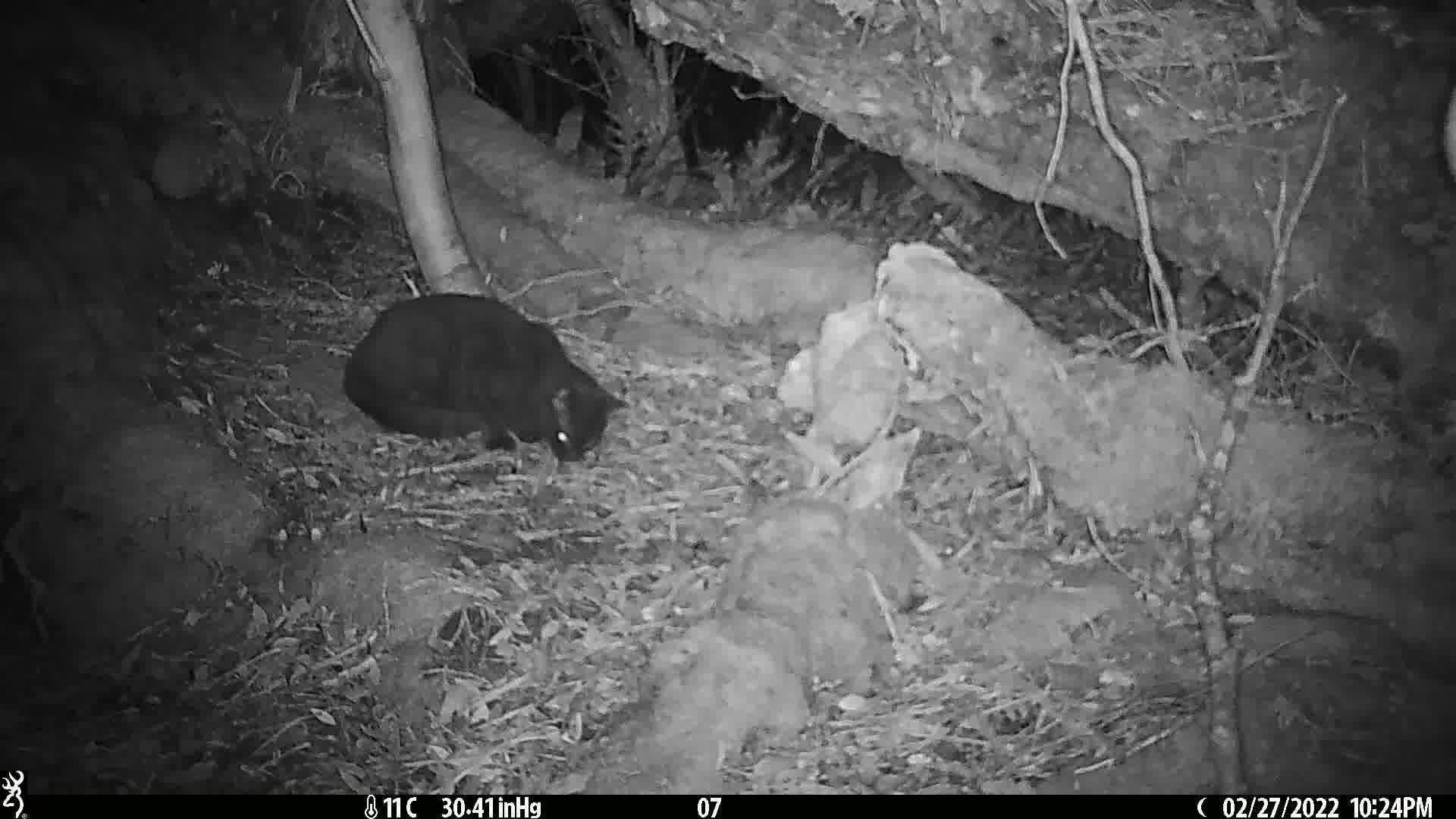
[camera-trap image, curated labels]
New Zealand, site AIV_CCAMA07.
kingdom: Animalia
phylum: Chordata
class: Mammalia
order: Carnivora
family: Felidae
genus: Felis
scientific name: Felis catus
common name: domestic cat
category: cat